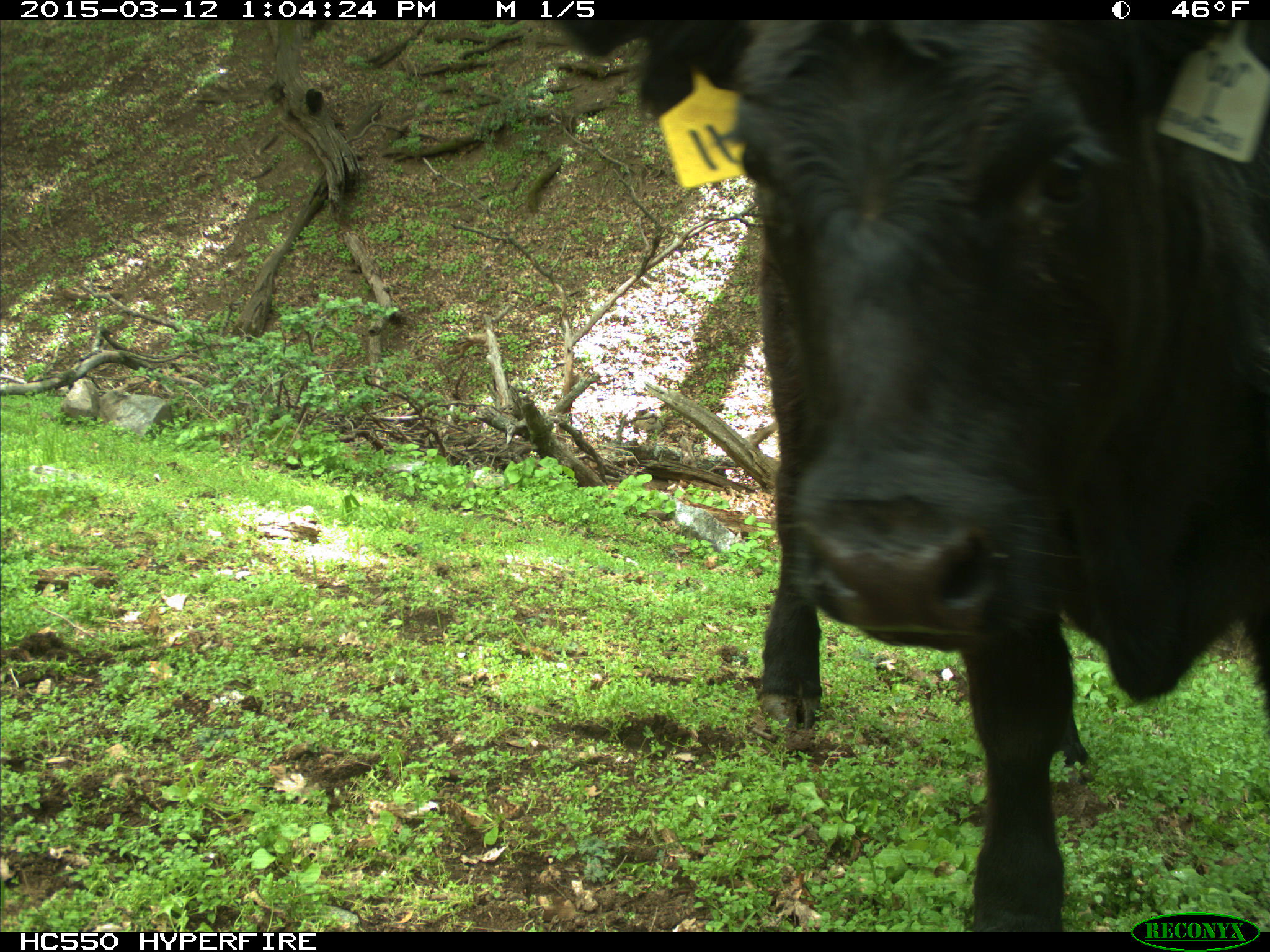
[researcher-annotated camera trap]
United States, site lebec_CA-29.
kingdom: Animalia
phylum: Chordata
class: Mammalia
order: Artiodactyla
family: Bovidae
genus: Bos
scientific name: Bos taurus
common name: domestic cow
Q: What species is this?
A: Bos taurus (domestic cow).